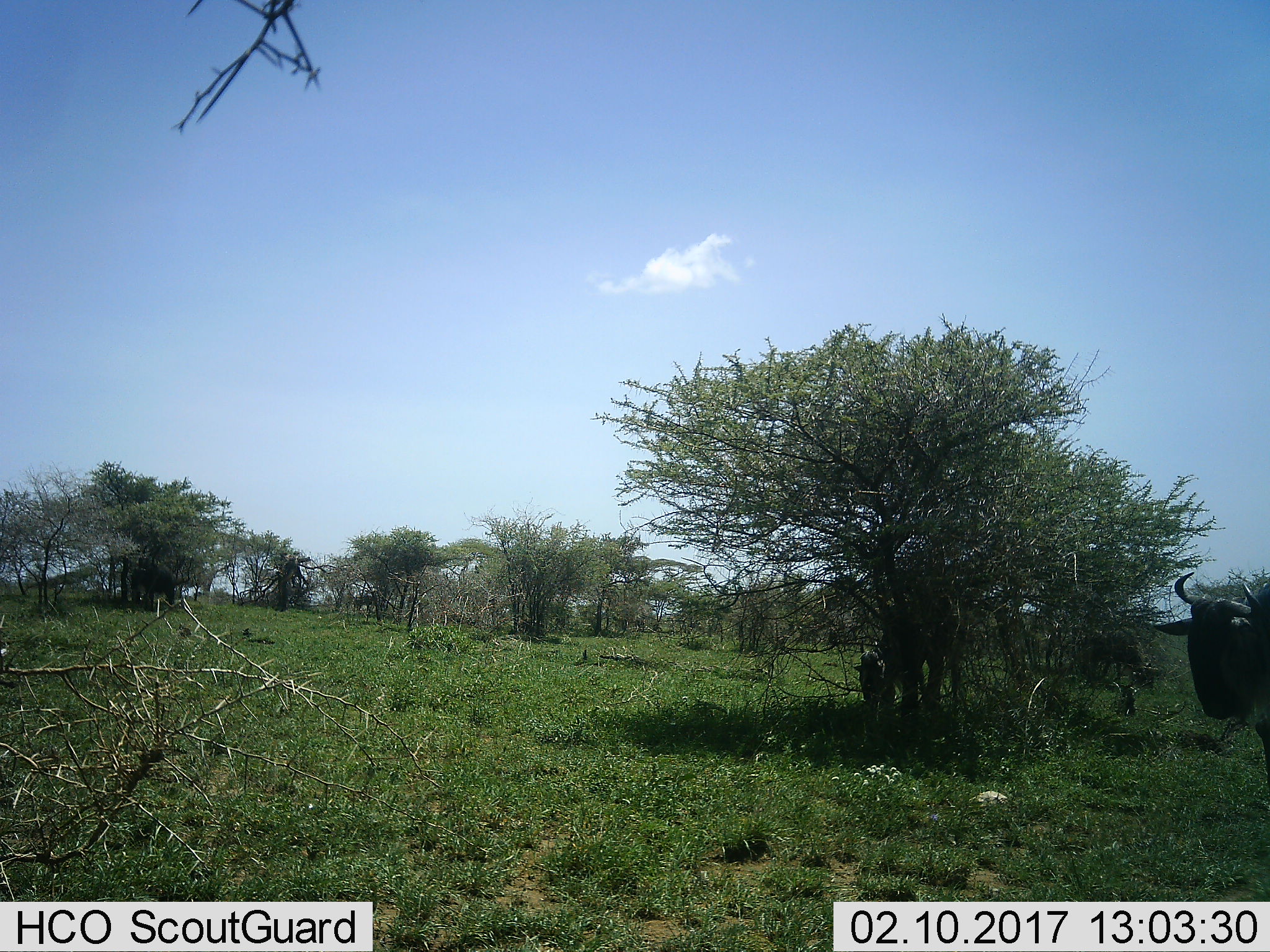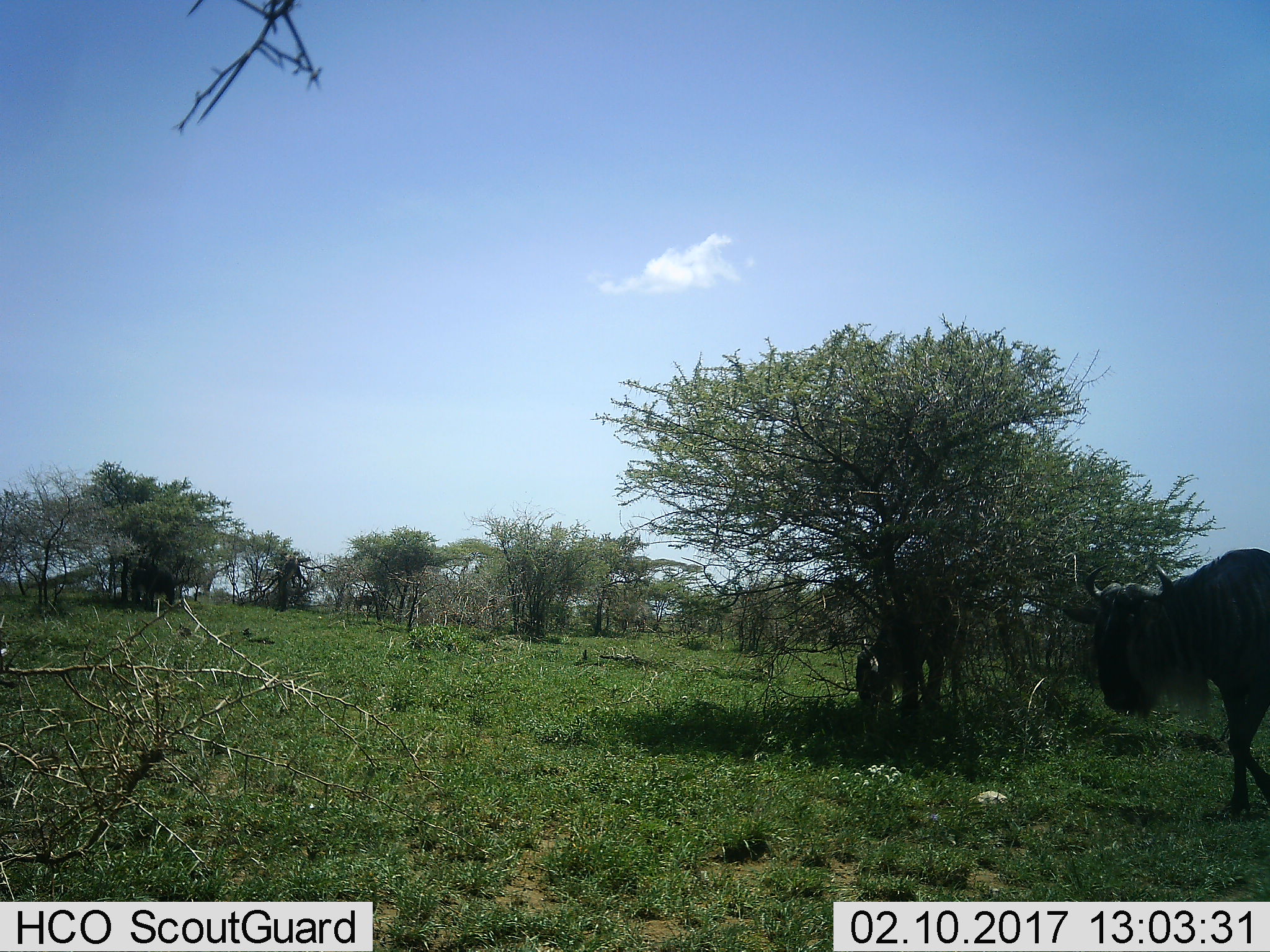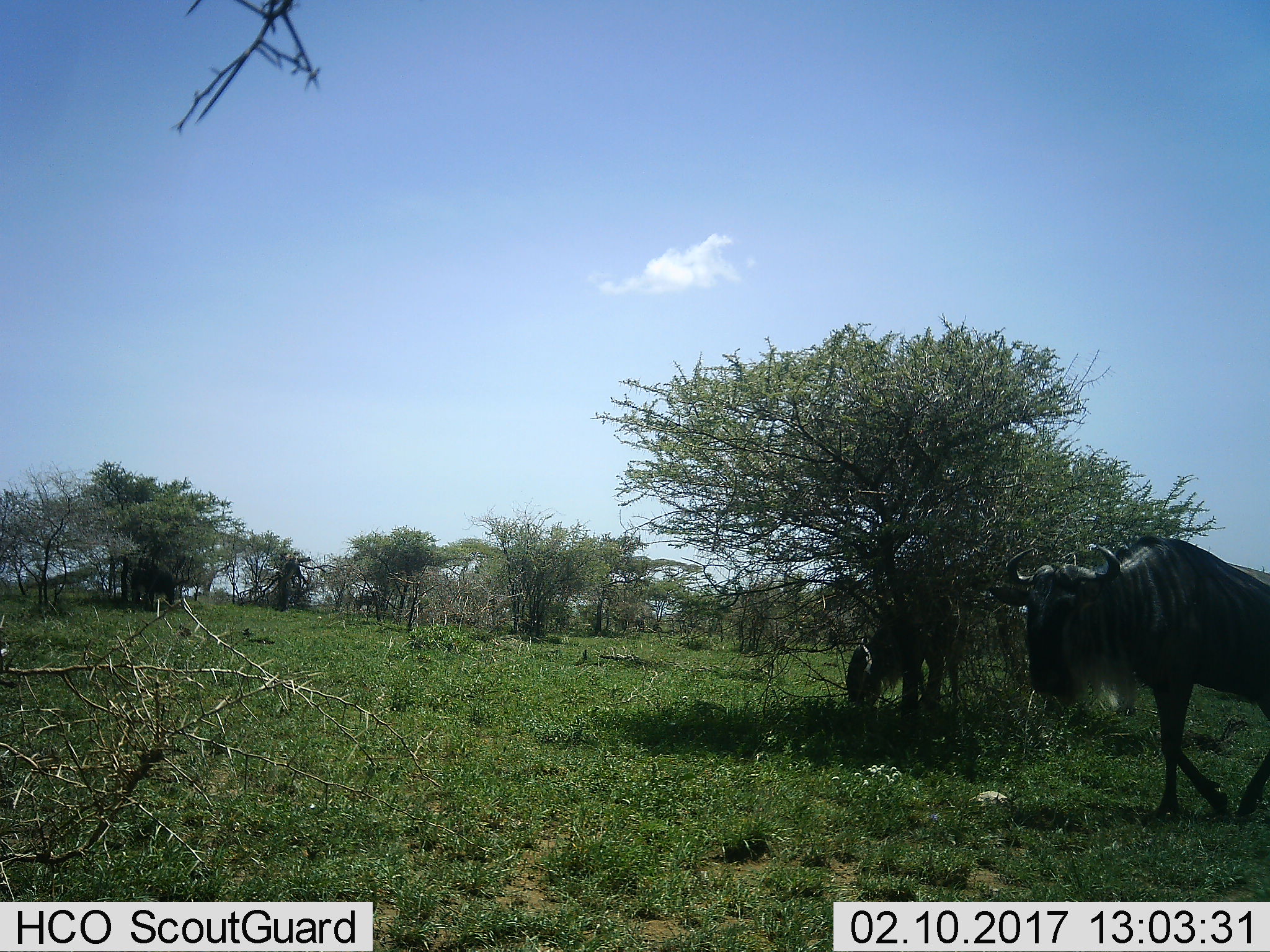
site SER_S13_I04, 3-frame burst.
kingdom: Animalia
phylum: Chordata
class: Mammalia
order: Artiodactyla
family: Bovidae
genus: Connochaetes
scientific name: Connochaetes taurinus taurinus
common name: blue wildebeest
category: wildebeestblue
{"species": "wildebeestblue (blue wildebeest) (Connochaetes taurinus taurinus)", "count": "2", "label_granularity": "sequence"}